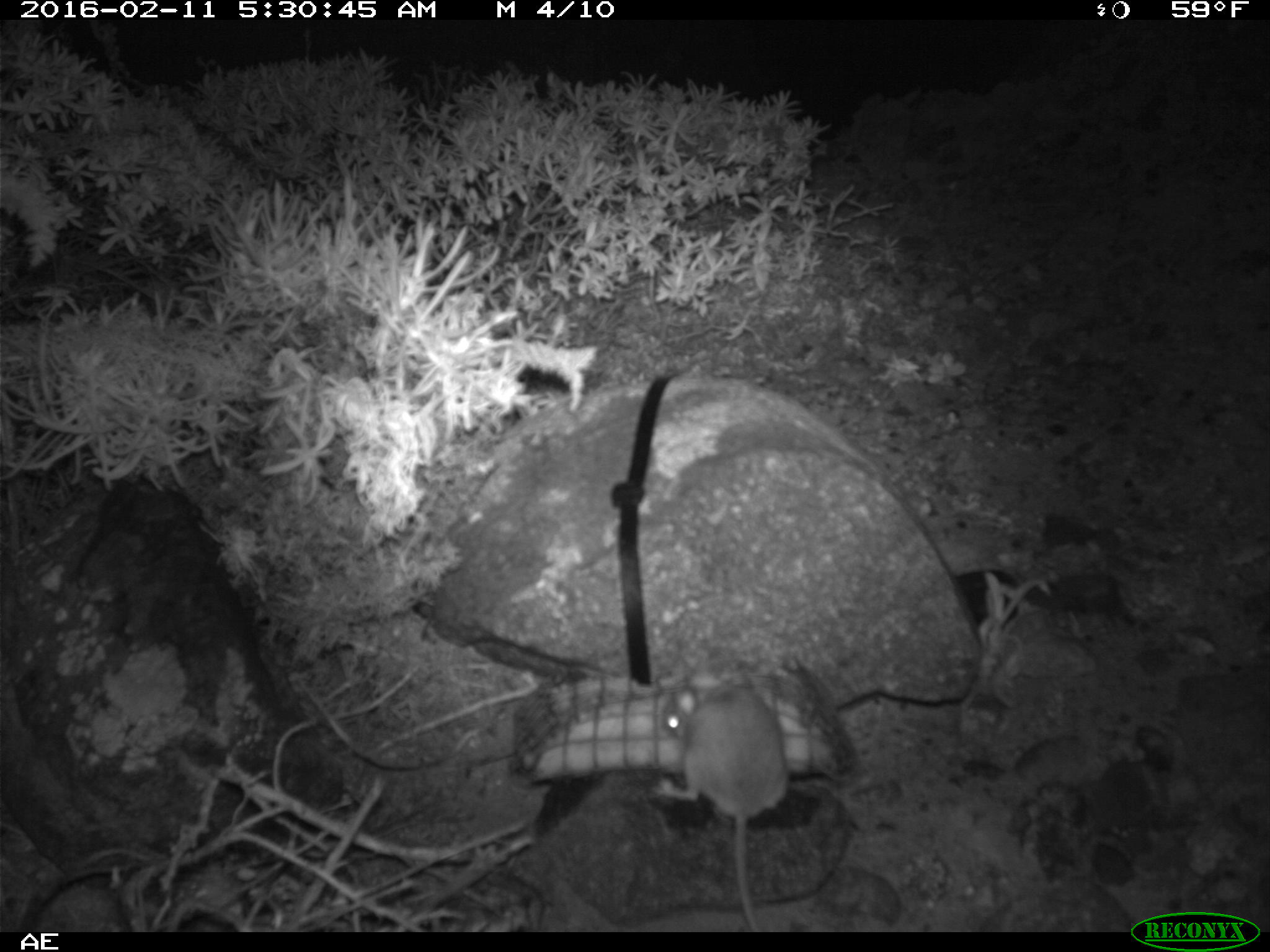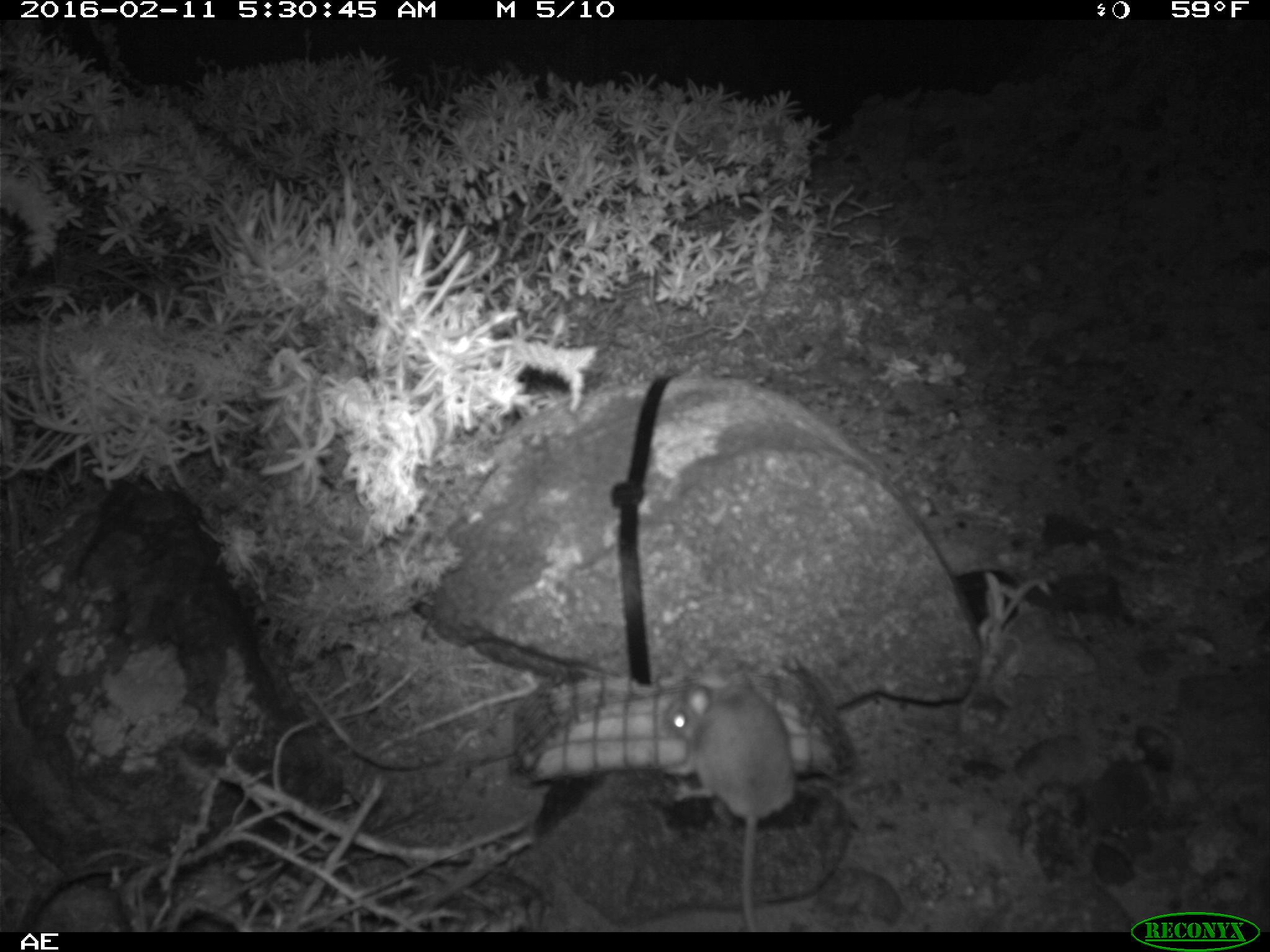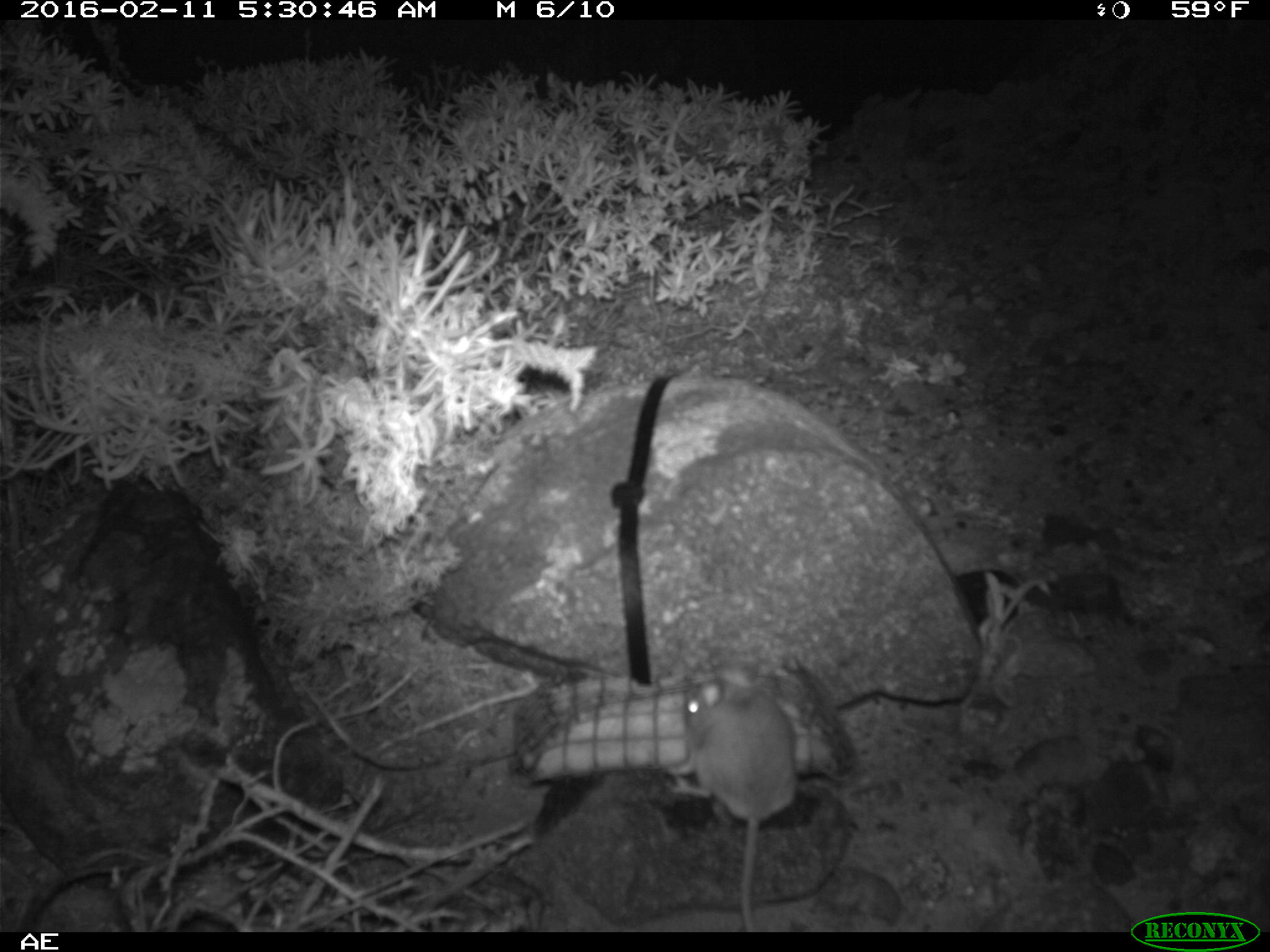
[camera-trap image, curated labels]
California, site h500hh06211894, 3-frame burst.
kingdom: Animalia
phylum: Chordata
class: Mammalia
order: Rodentia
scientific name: Rodentia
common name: rodent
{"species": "rodent (Rodentia)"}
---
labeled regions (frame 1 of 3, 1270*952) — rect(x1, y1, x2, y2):
rodent: rect(661, 661, 792, 932)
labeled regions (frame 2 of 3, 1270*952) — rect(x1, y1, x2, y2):
rodent: rect(662, 661, 793, 930)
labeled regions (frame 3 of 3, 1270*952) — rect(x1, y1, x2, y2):
rodent: rect(662, 659, 797, 931)